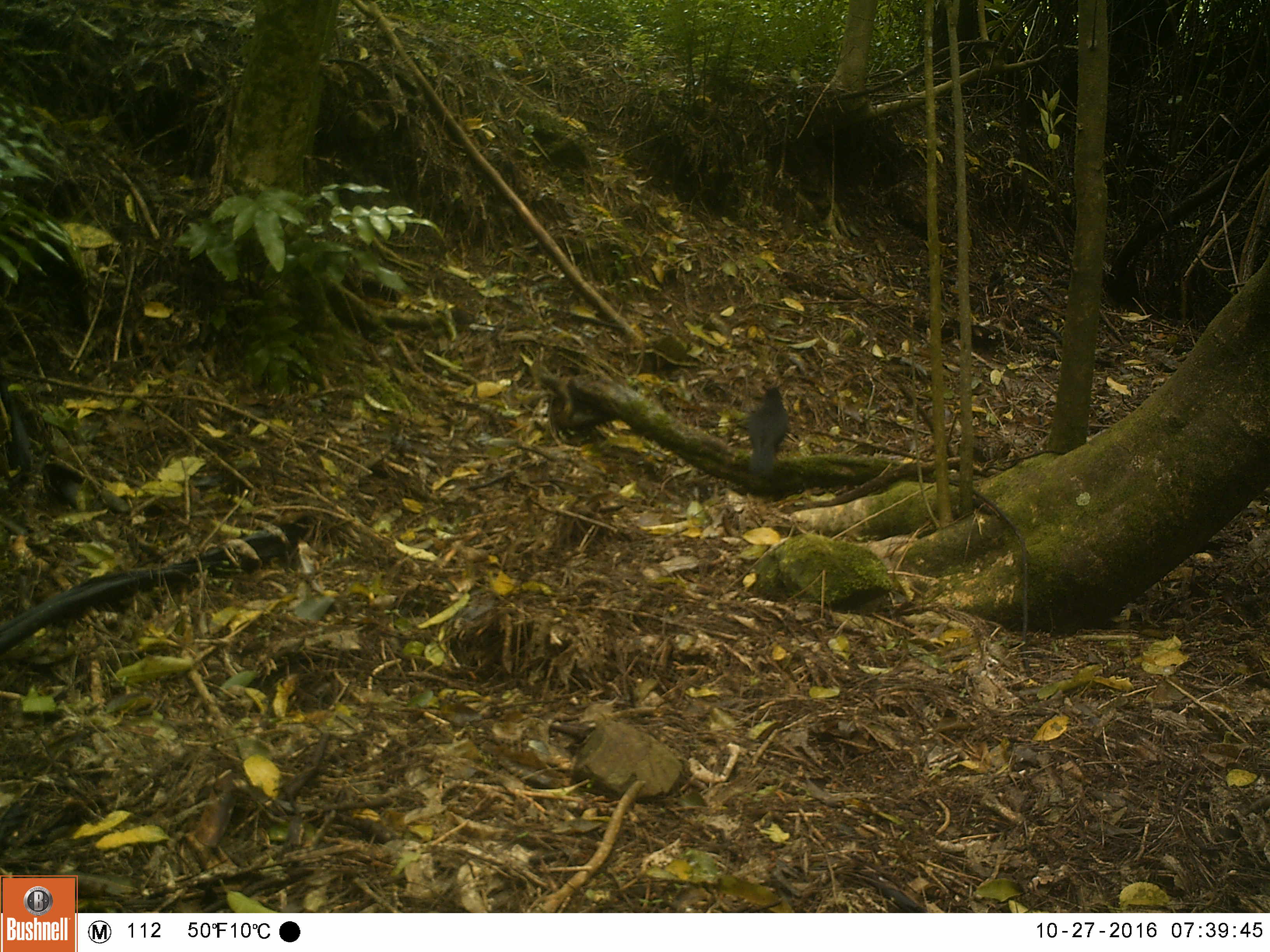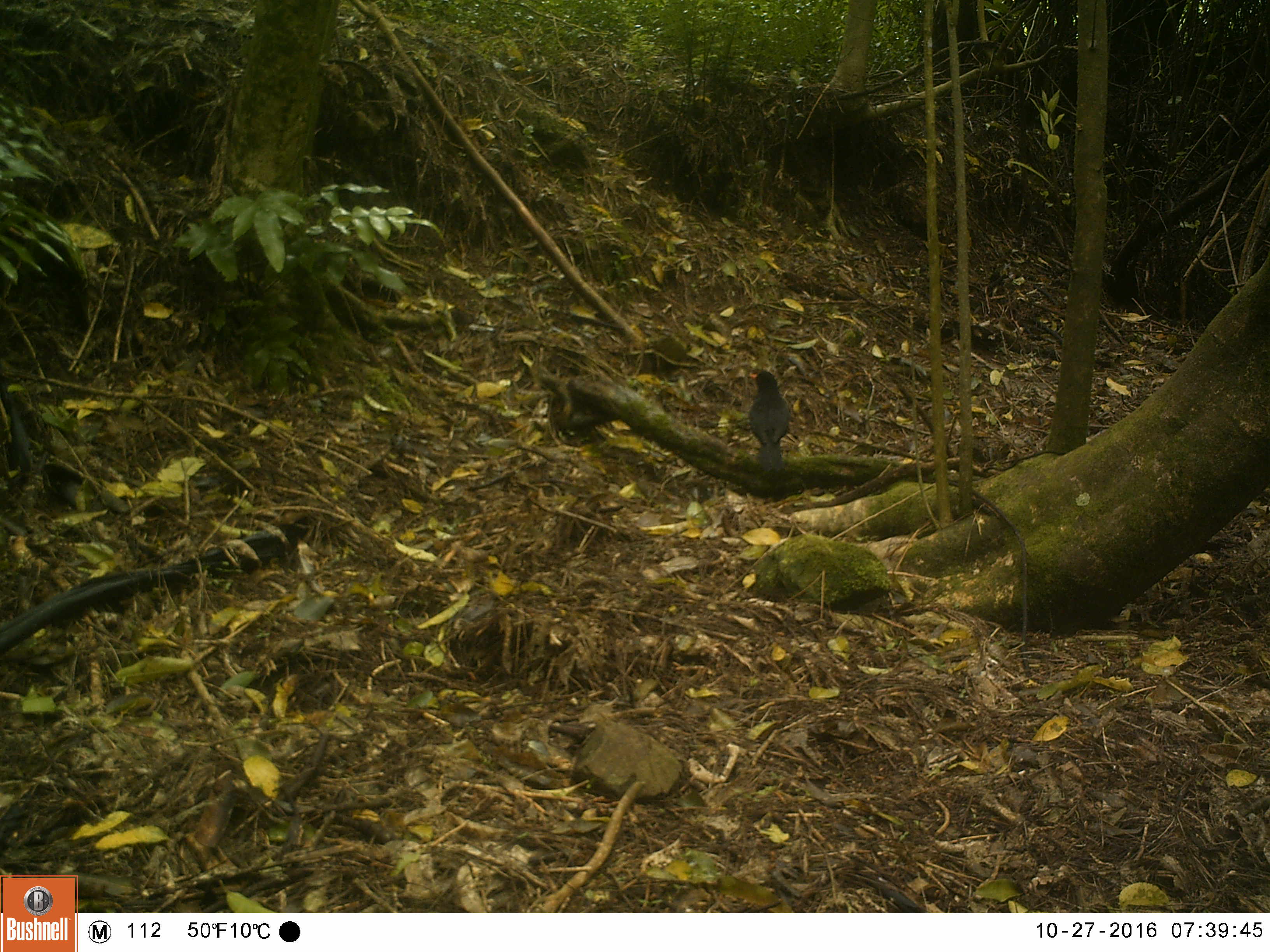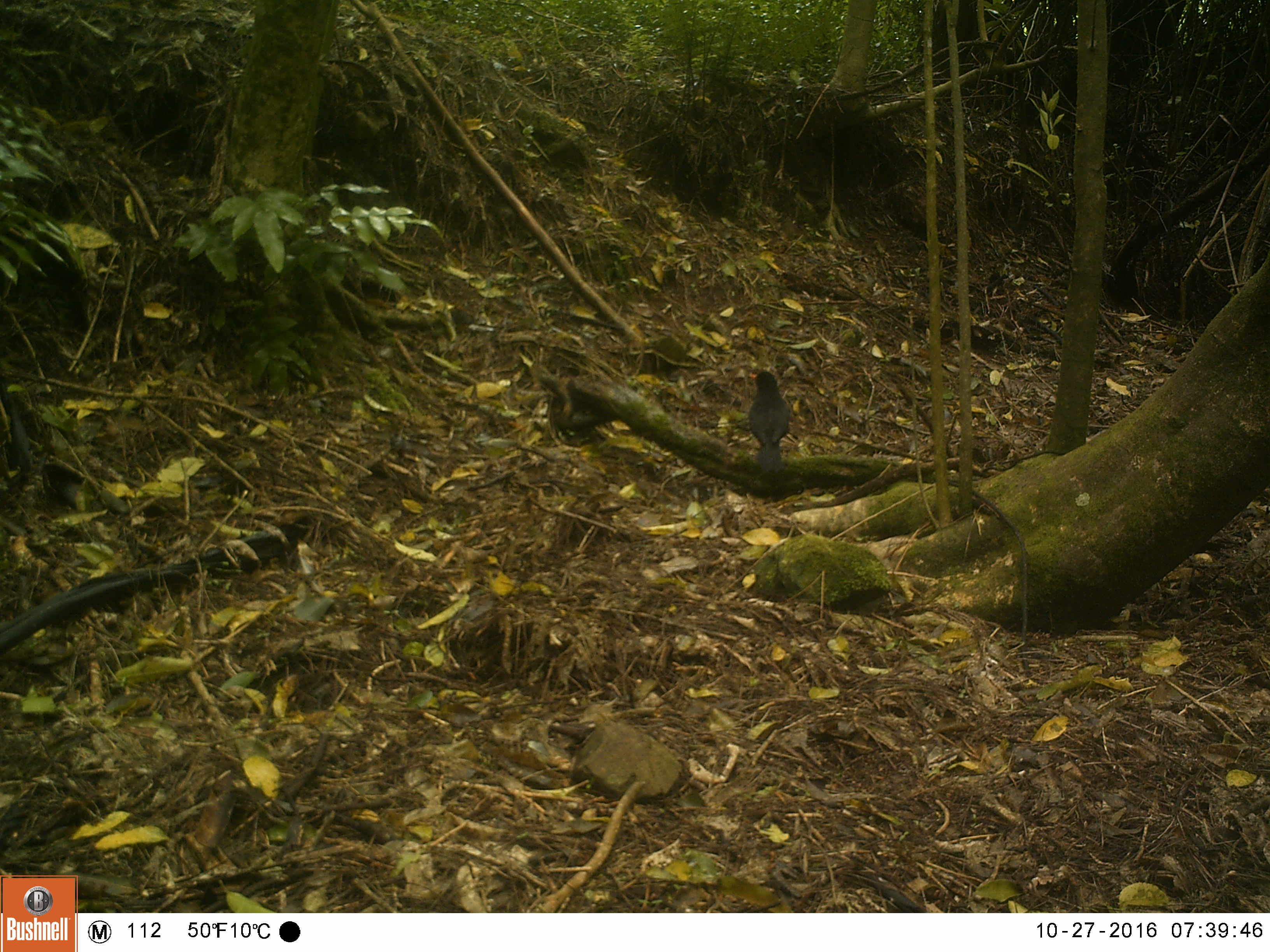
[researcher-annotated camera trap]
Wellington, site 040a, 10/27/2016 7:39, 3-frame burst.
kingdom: Animalia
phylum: Chordata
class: Aves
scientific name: Aves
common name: bird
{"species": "bird (Aves)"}